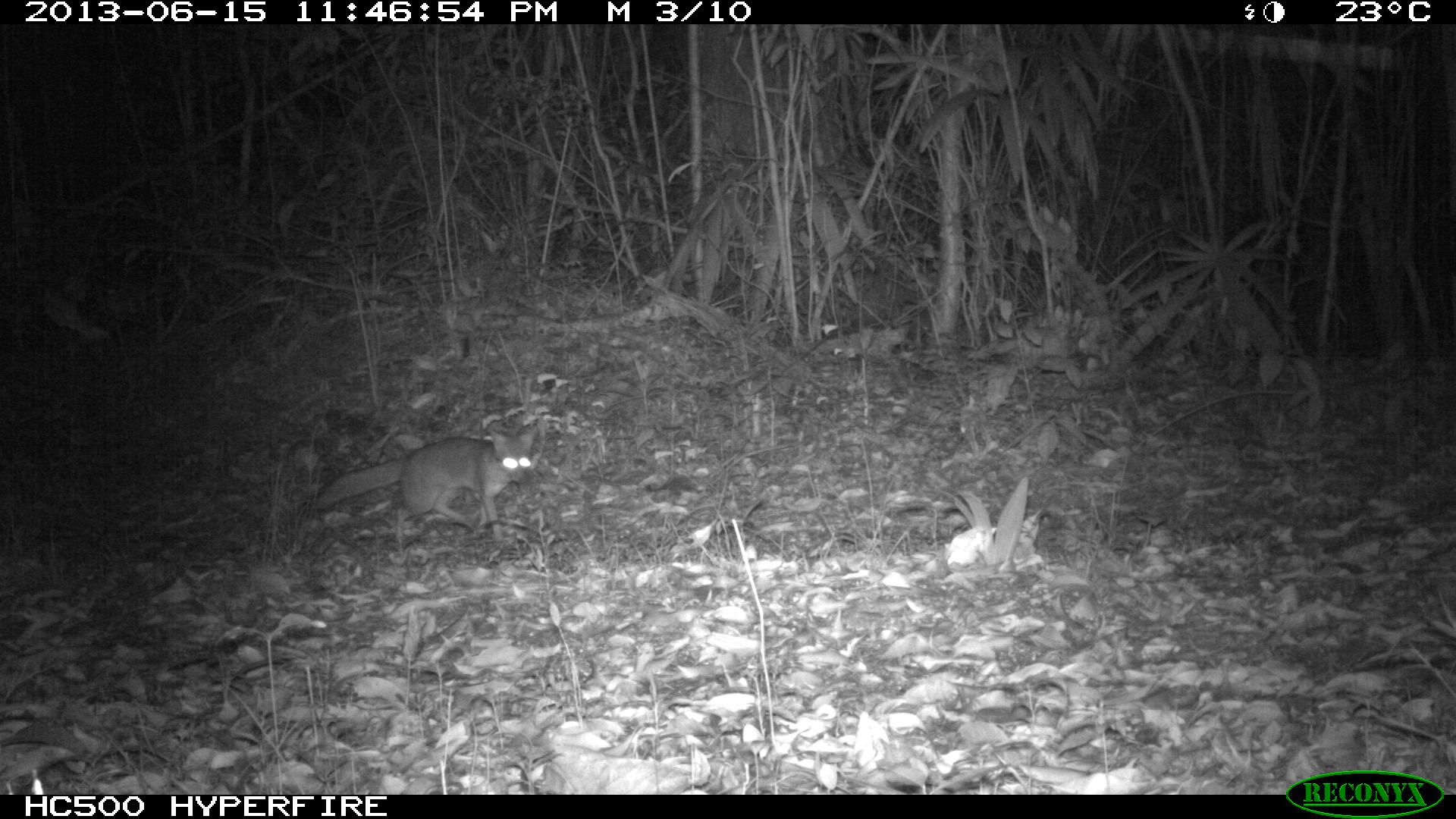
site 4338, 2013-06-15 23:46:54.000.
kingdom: Animalia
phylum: Chordata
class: Mammalia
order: Carnivora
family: Canidae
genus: Urocyon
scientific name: Urocyon cinereoargenteus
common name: gray fox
Urocyon cinereoargenteus (gray fox), count 1.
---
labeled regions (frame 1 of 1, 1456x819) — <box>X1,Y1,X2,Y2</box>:
urocyon cinereoargenteus: <box>310,425,537,539</box>